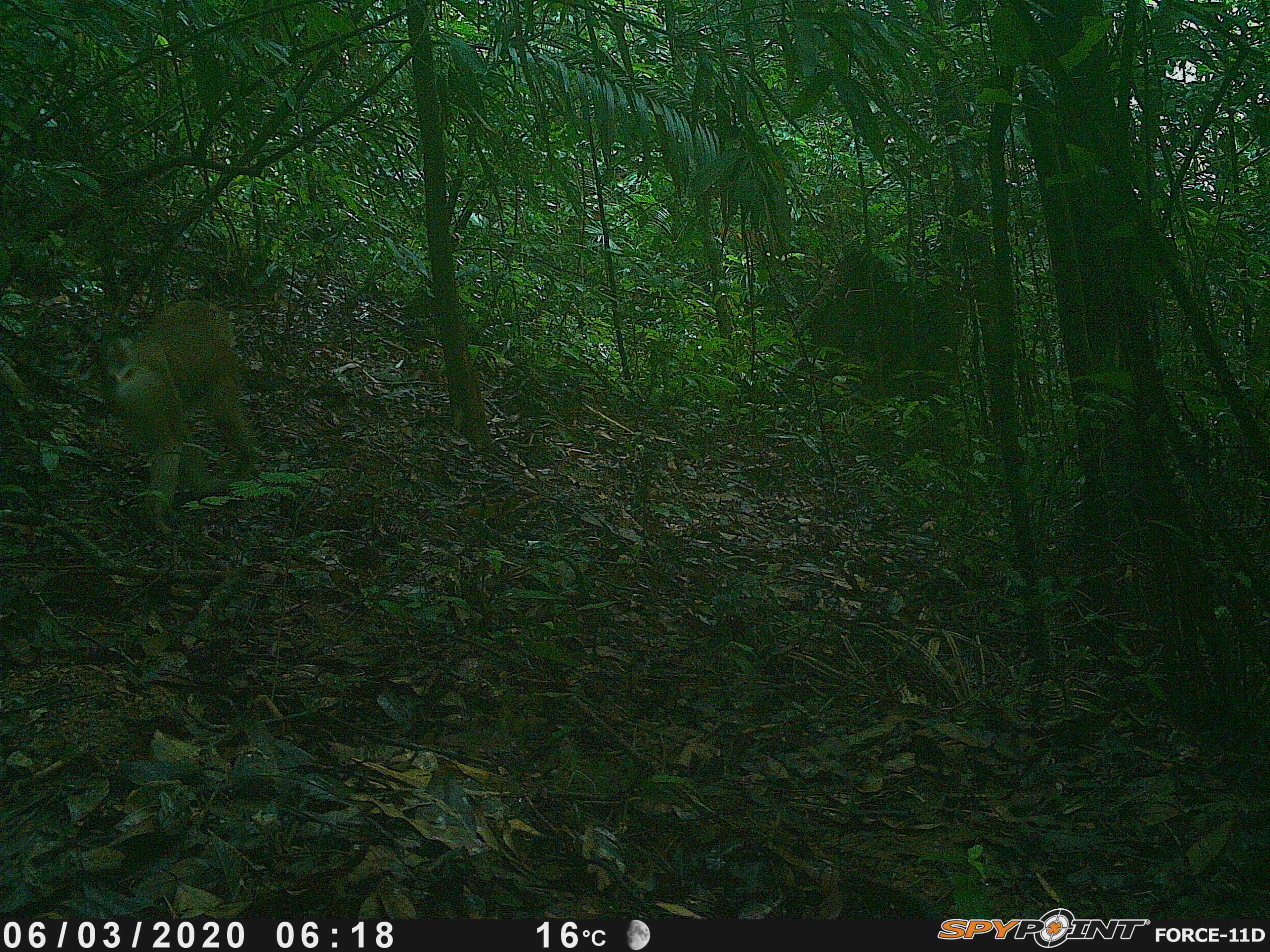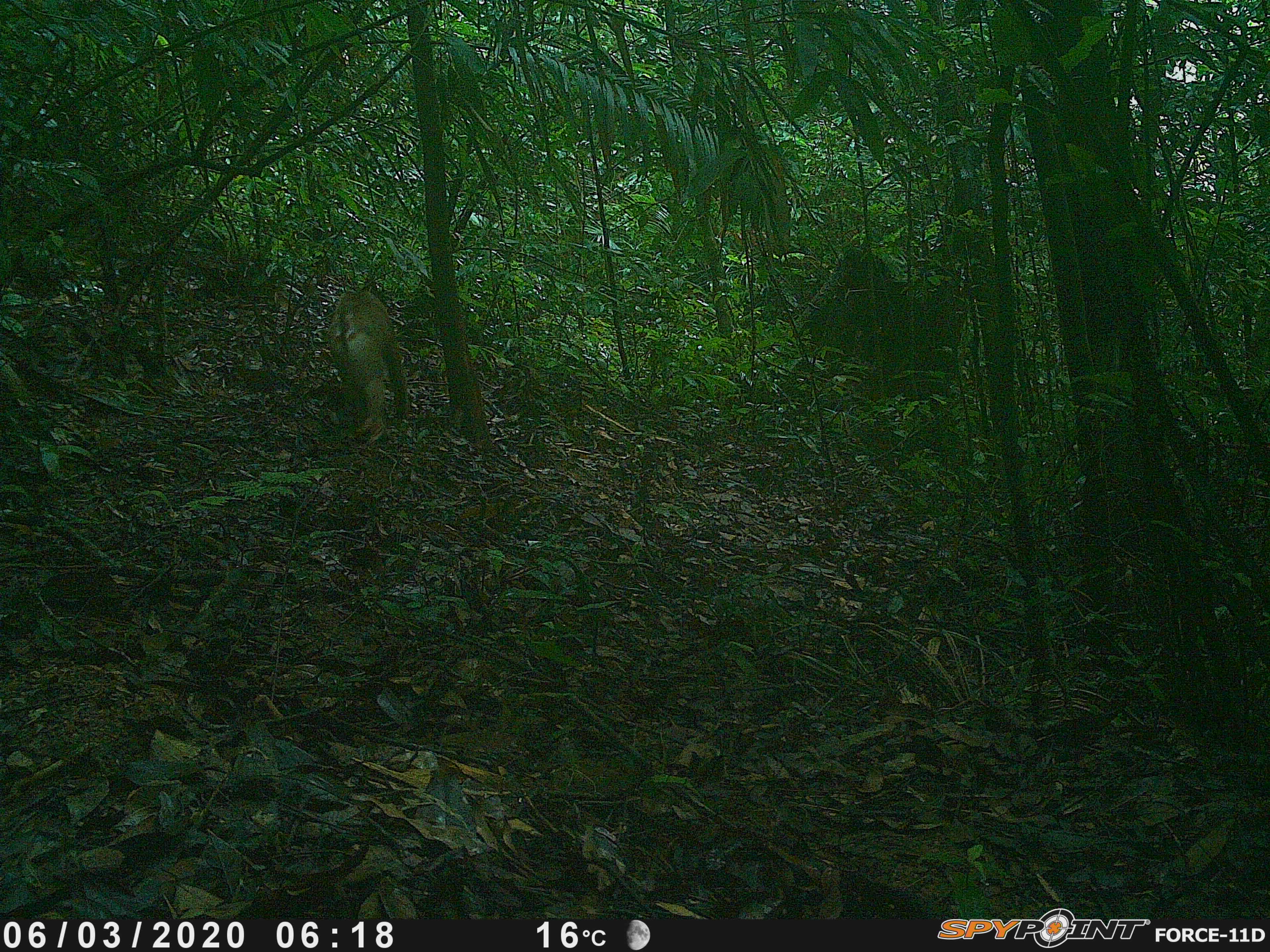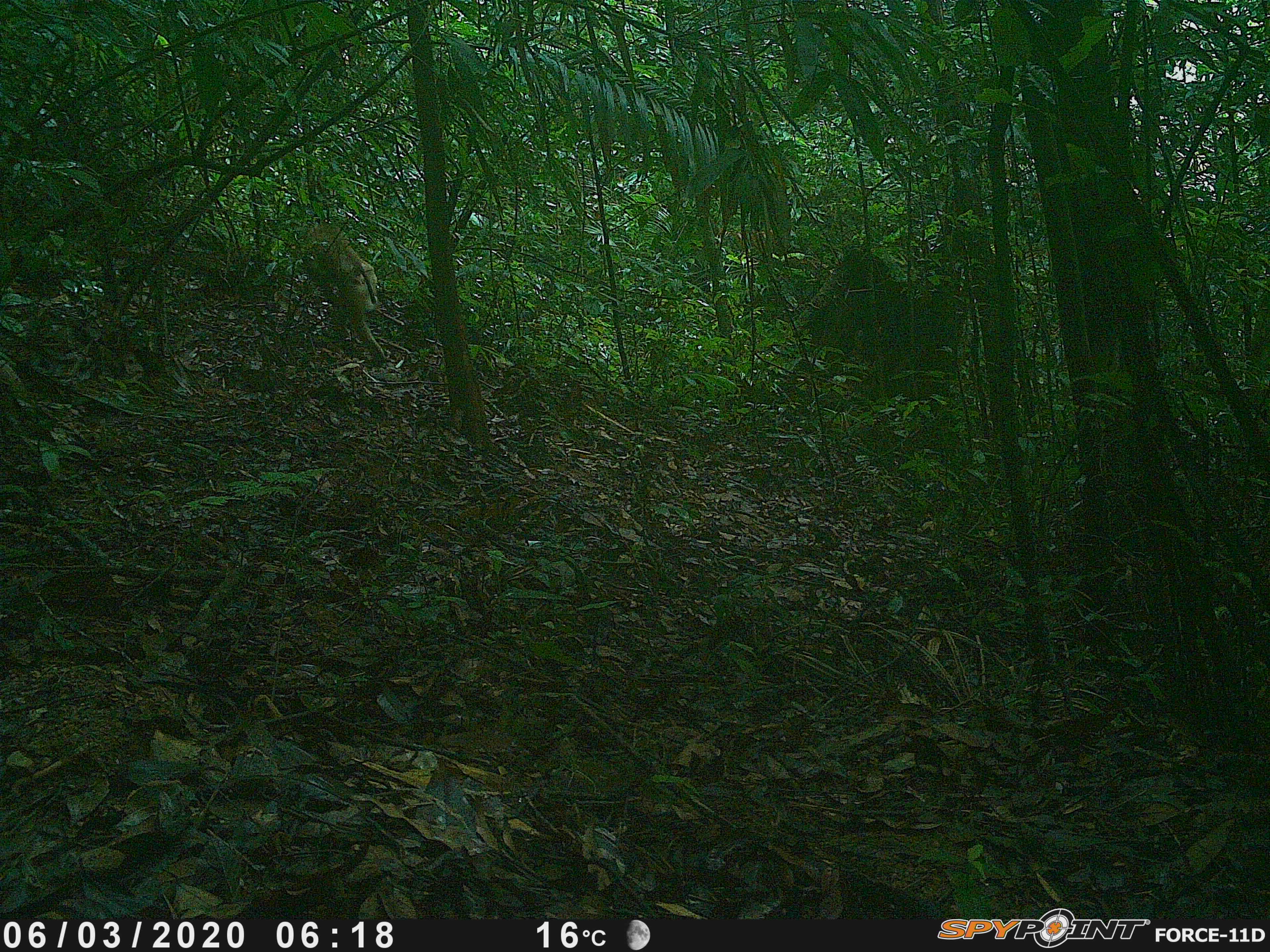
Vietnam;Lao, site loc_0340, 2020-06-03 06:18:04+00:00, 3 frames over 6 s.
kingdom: Animalia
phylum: Chordata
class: Mammalia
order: Primates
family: Cercopithecidae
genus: Macaca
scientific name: Macaca nemestrina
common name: pig-tailed macaque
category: pig tailed macaque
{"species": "pig tailed macaque (pig-tailed macaque) (Macaca nemestrina)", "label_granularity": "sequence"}